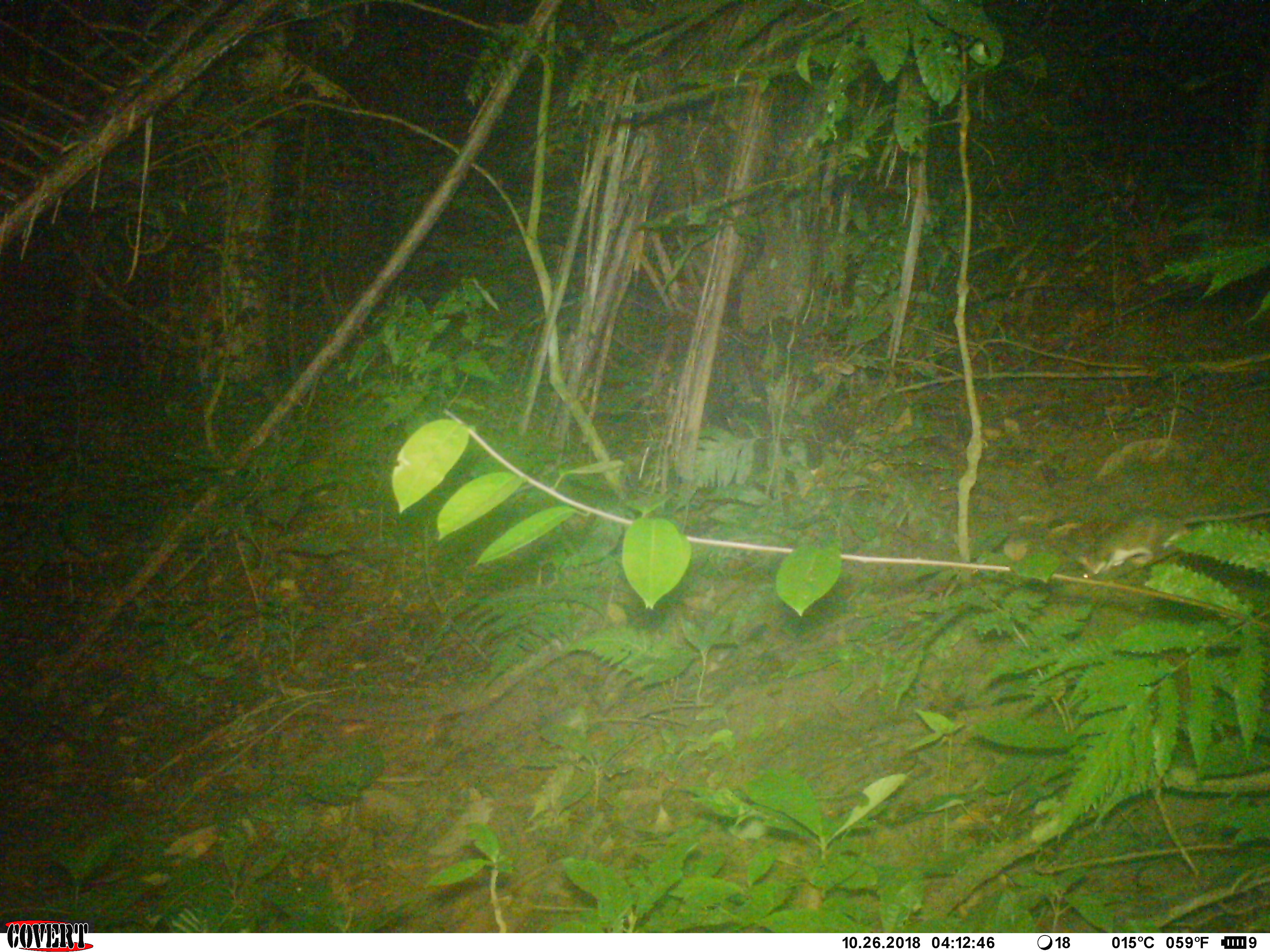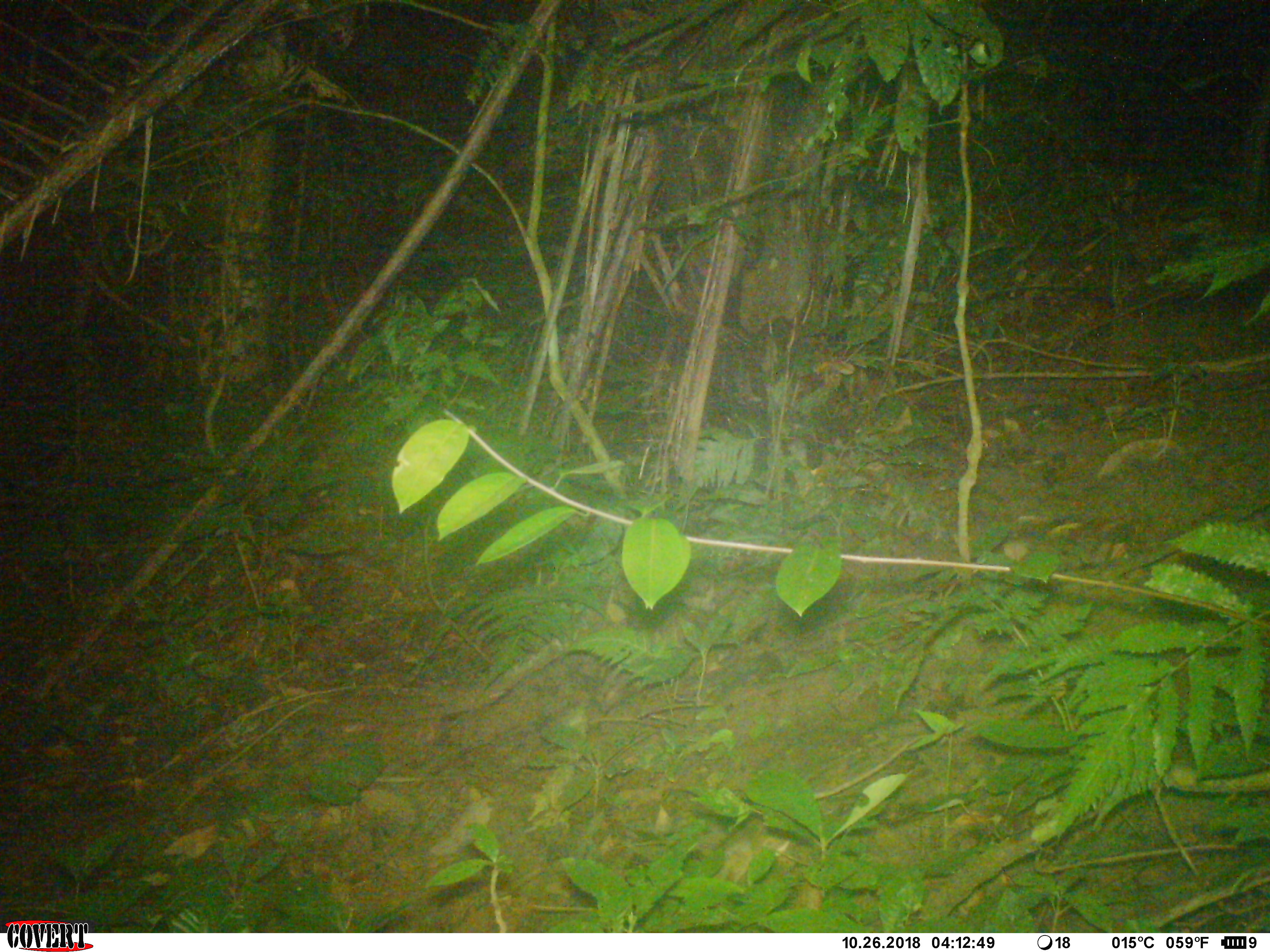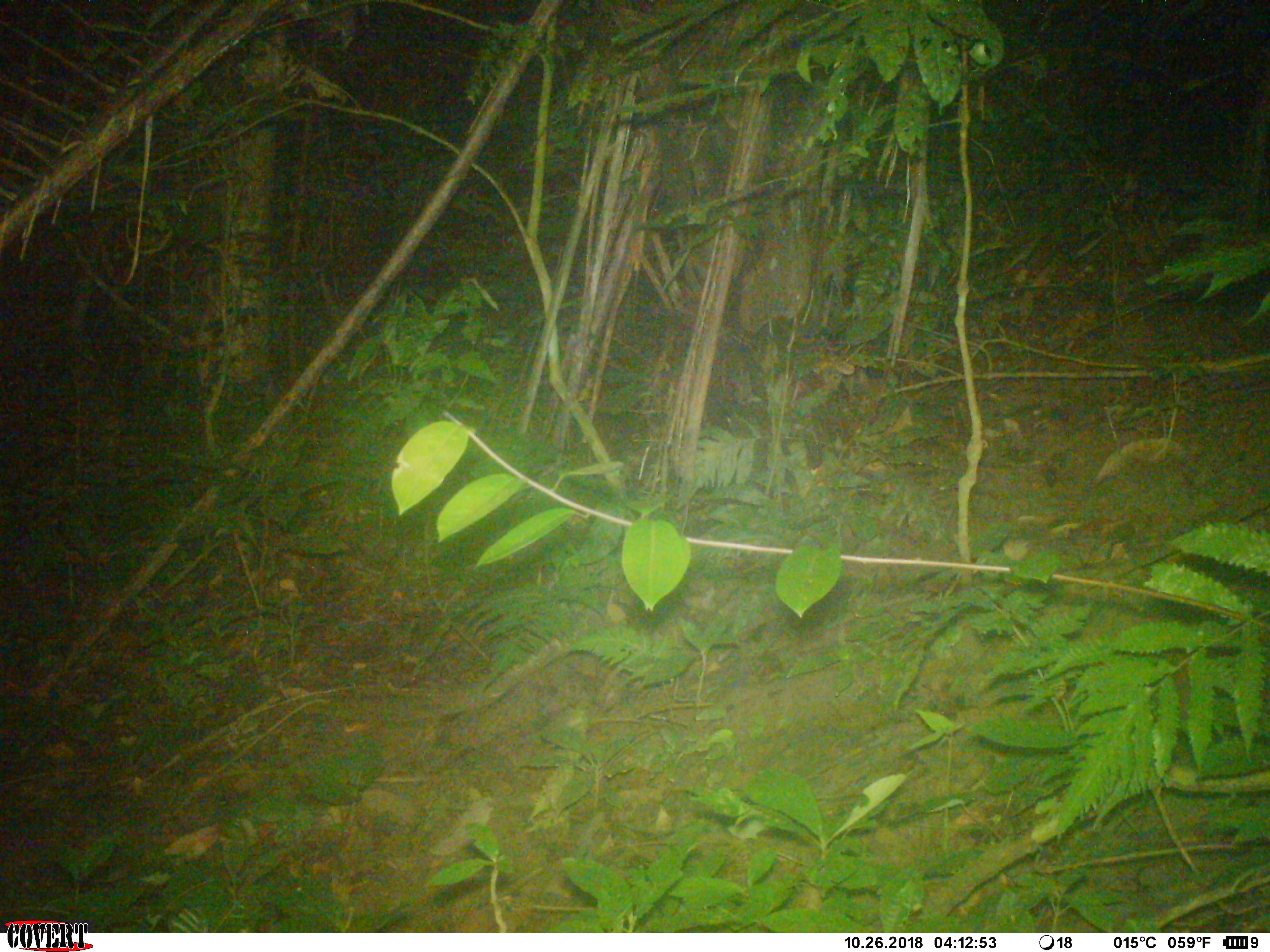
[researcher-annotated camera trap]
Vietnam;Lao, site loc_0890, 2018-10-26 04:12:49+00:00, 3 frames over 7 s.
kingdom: Animalia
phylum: Chordata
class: Mammalia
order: Rodentia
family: Muridae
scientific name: Muridae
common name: old-world mice and rats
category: unidentified murid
Unidentified murid (old-world mice and rats) (Muridae). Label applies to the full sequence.